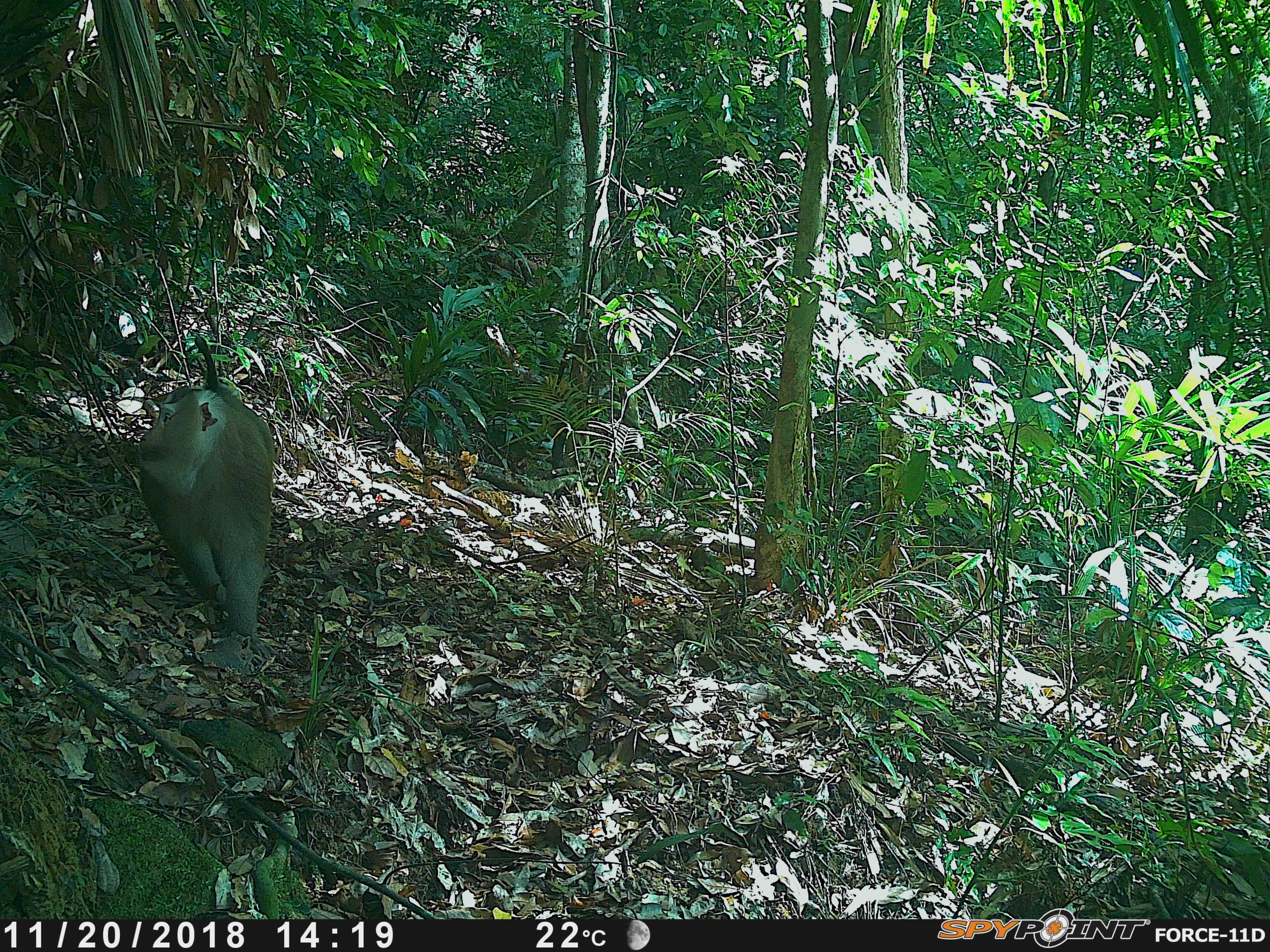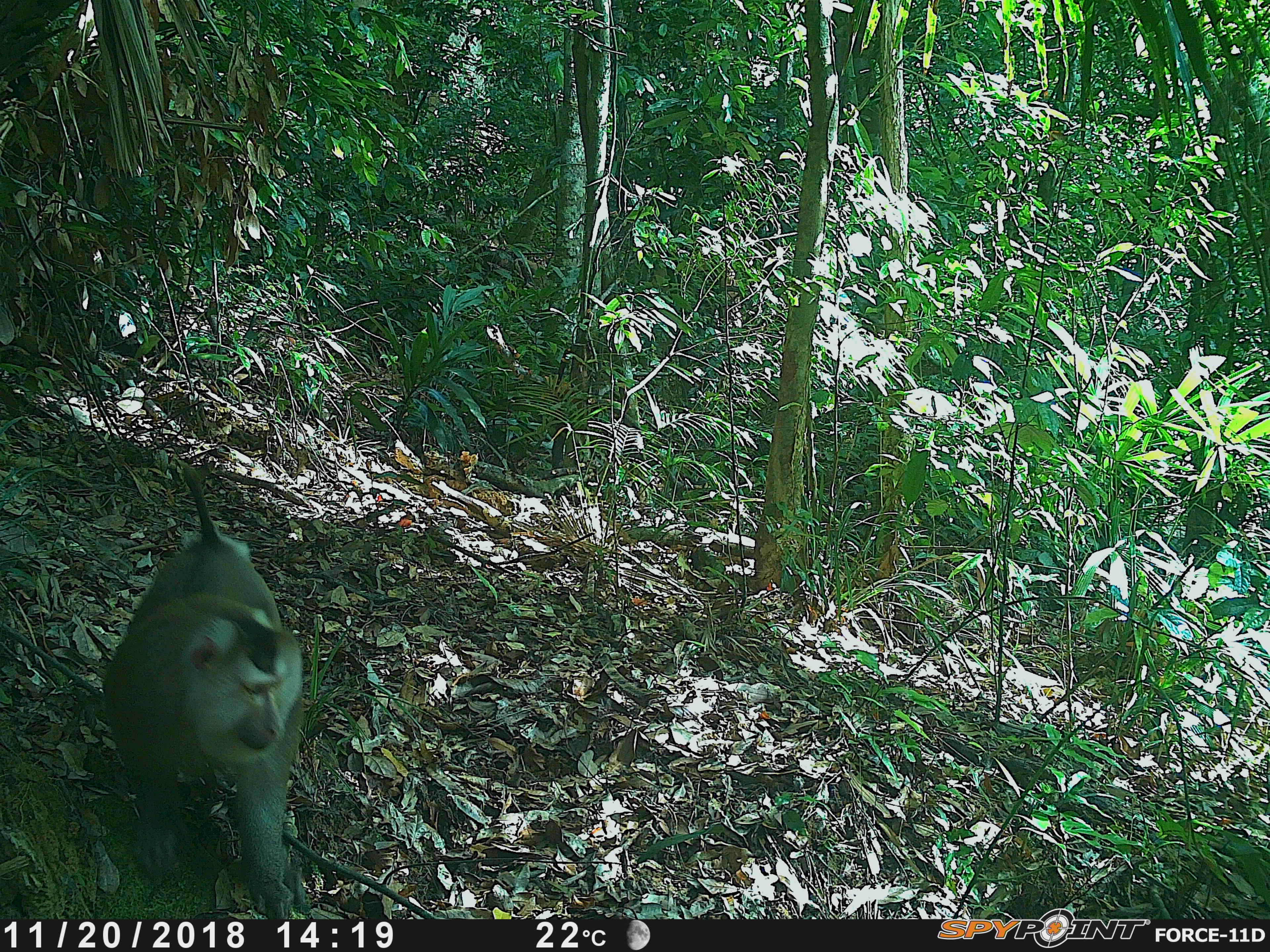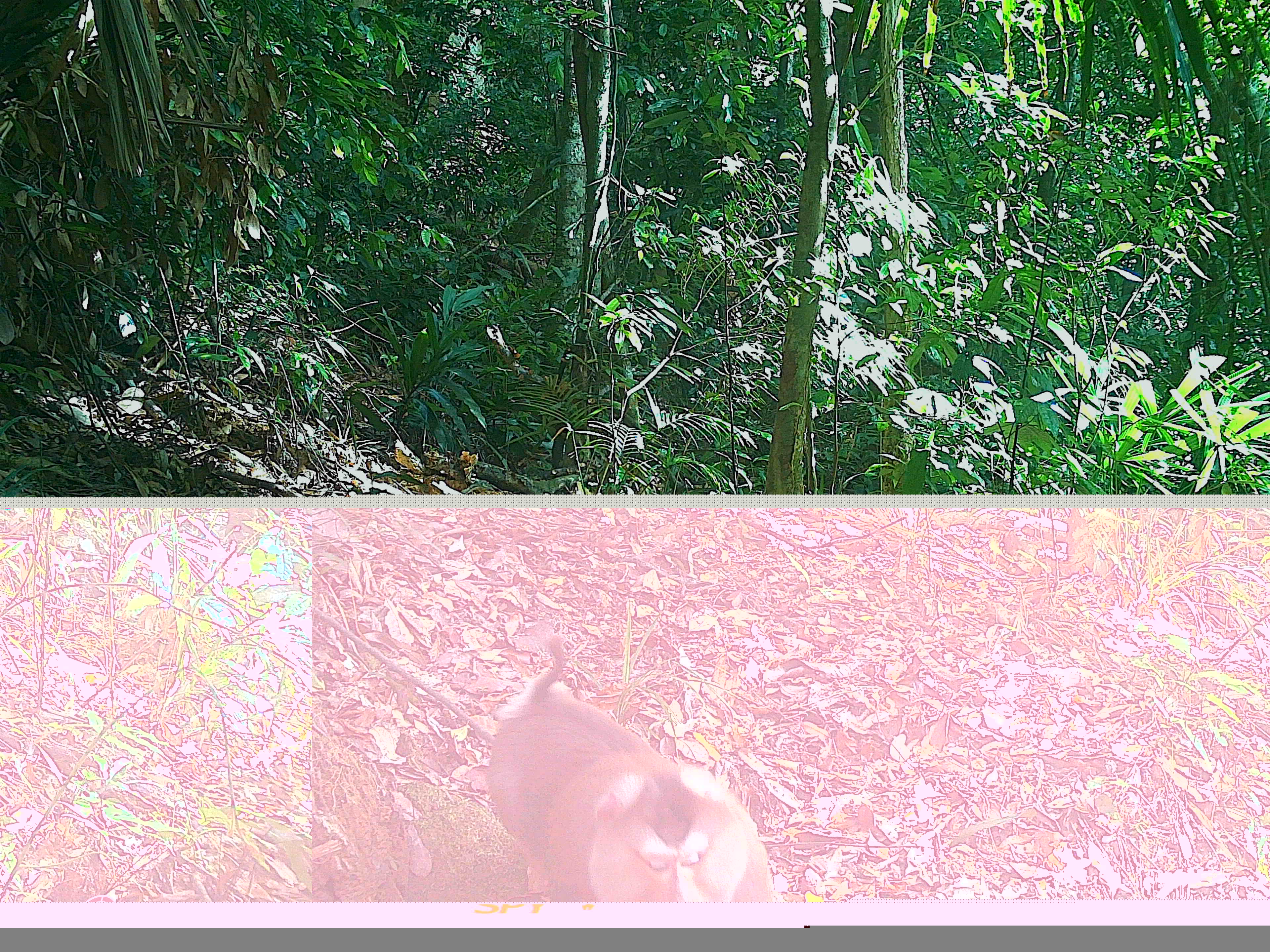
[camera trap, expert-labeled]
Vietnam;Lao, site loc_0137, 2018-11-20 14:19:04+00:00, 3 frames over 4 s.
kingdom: Animalia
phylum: Chordata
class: Mammalia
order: Primates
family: Cercopithecidae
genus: Macaca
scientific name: Macaca nemestrina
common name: pig-tailed macaque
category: pig tailed macaque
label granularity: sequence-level